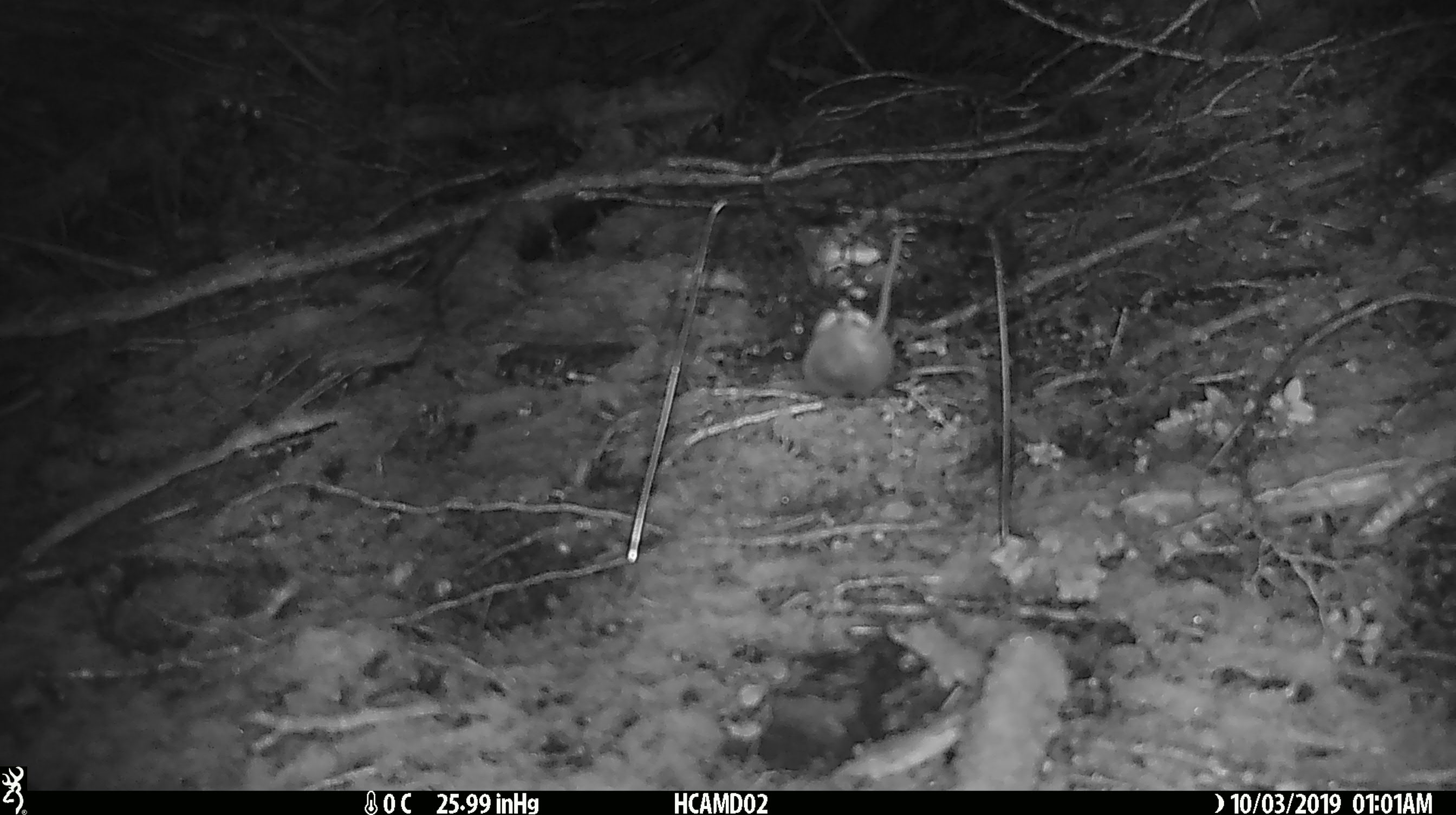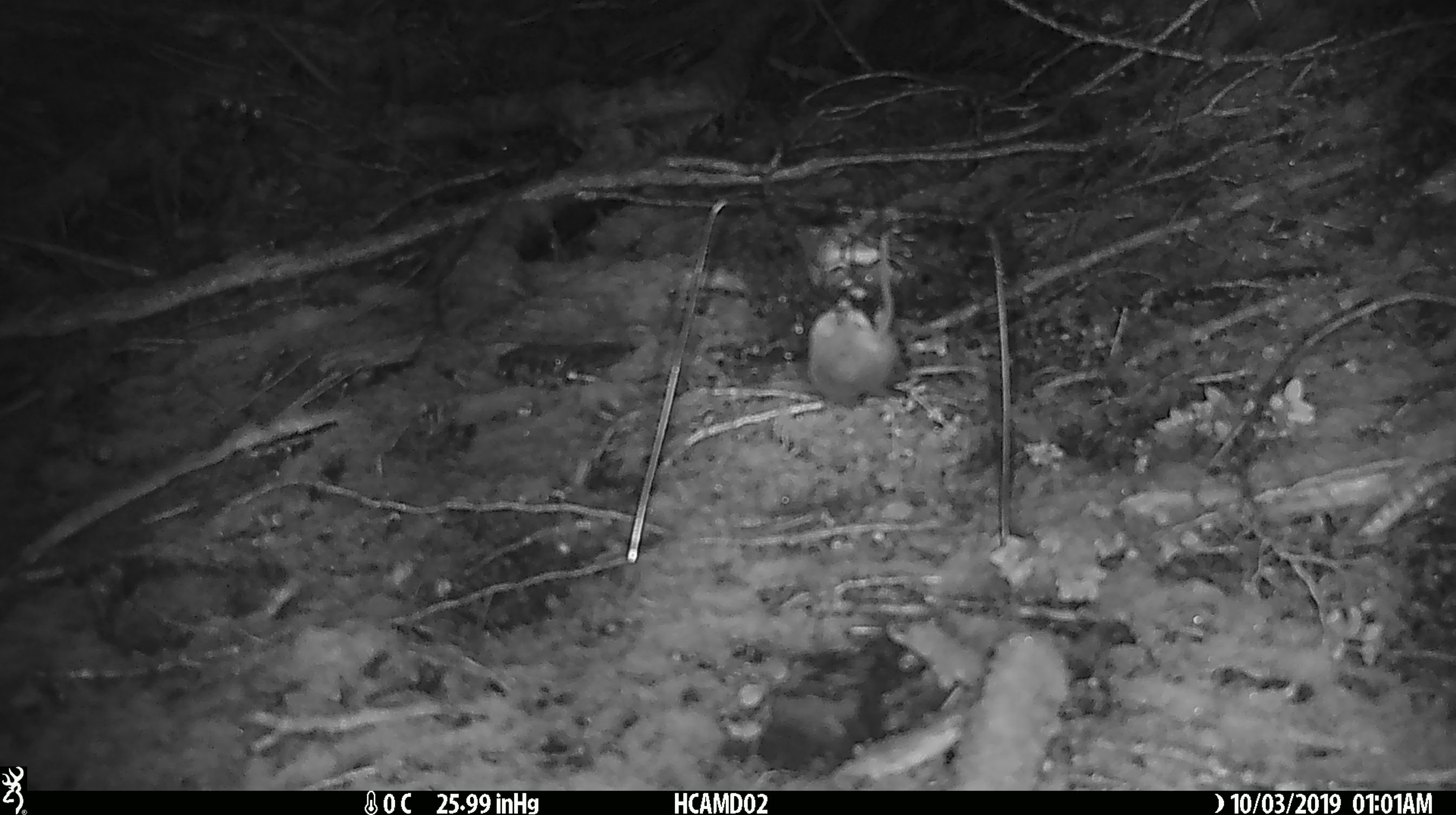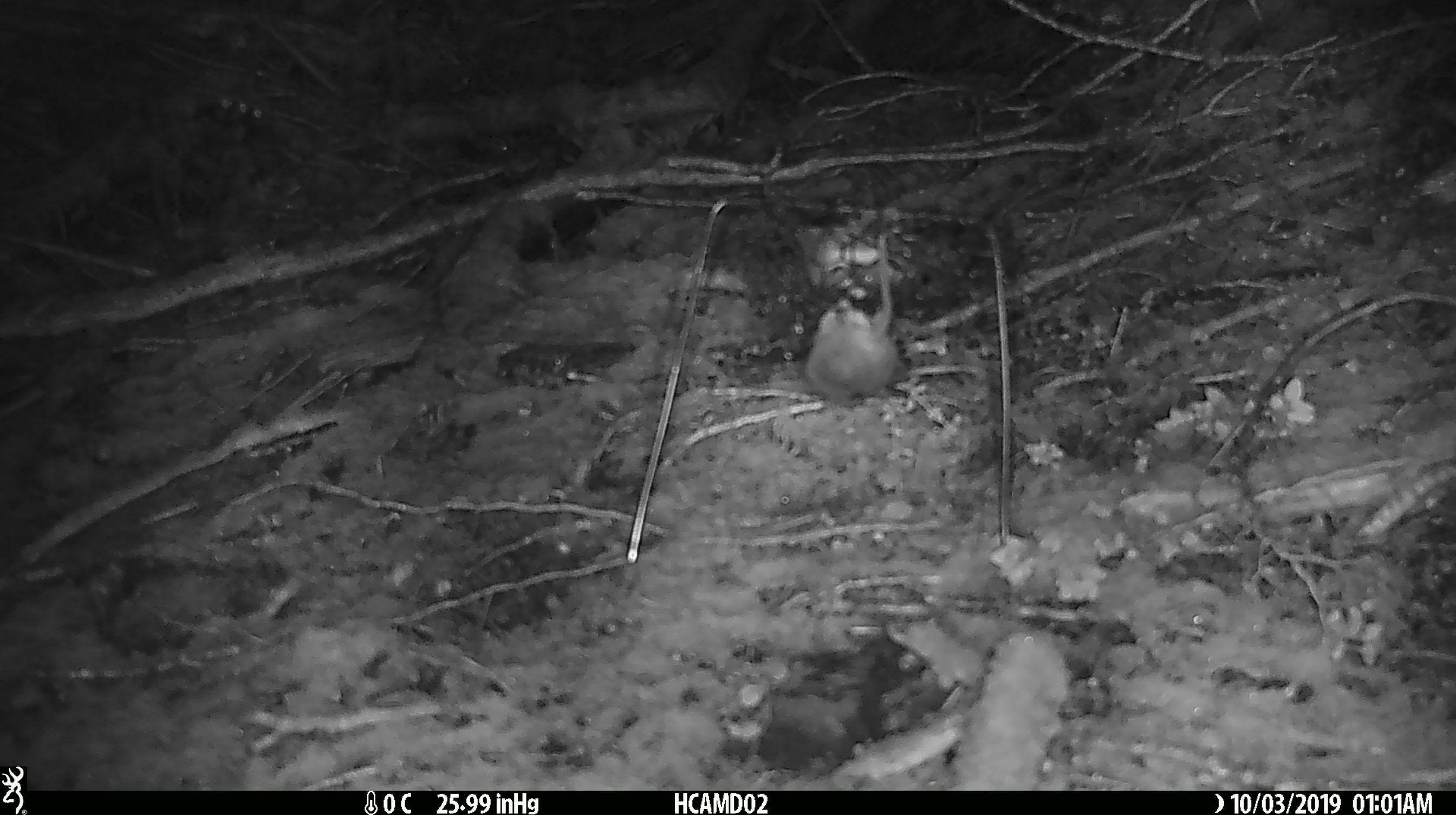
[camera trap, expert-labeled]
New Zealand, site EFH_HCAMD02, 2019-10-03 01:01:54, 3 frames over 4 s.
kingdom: Animalia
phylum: Chordata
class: Mammalia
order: Rodentia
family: Muridae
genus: Mus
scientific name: Mus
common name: mouse